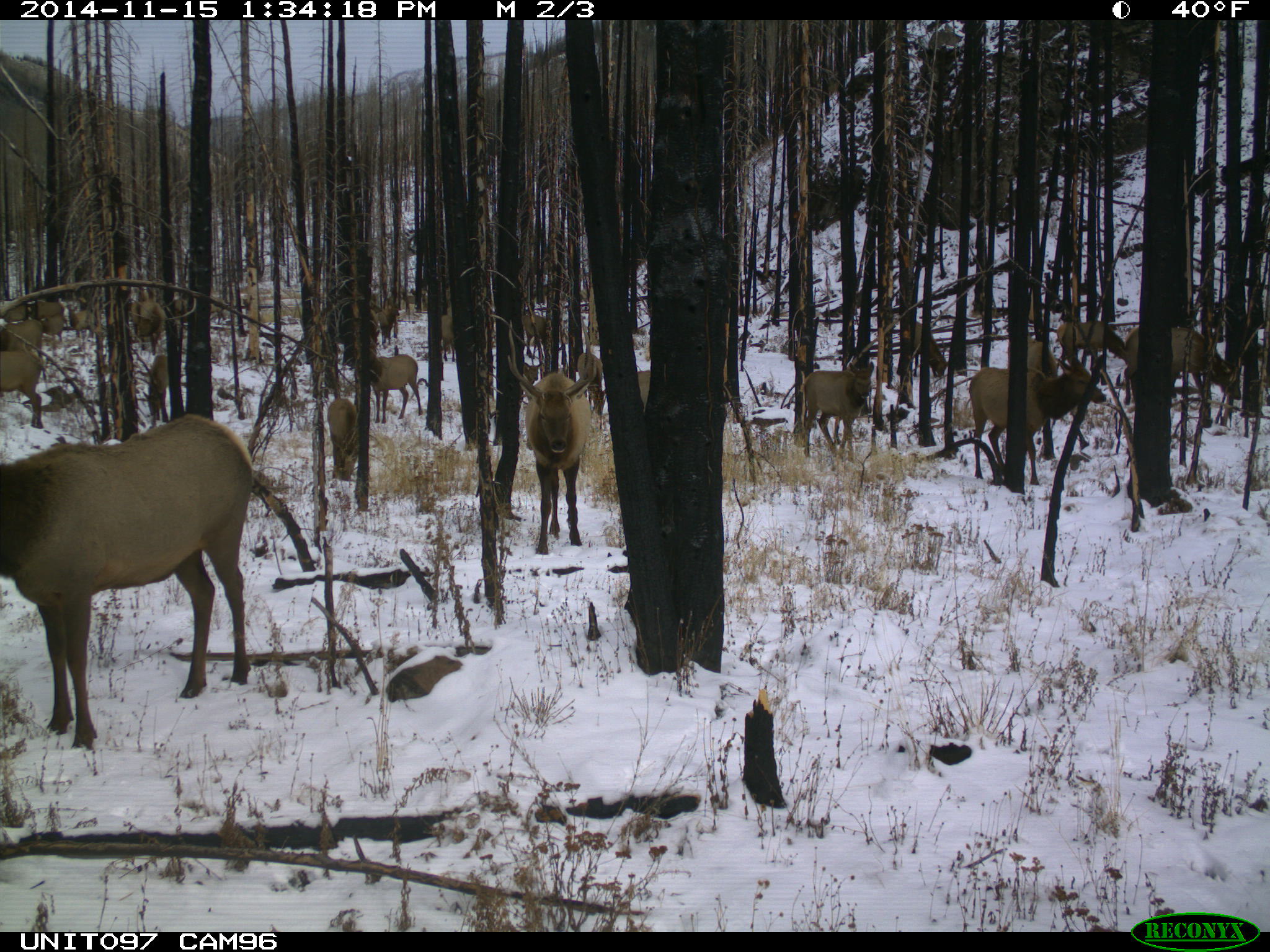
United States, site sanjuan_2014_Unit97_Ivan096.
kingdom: Animalia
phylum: Chordata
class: Mammalia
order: Artiodactyla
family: Cervidae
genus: Cervus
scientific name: Cervus elaphus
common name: red deer